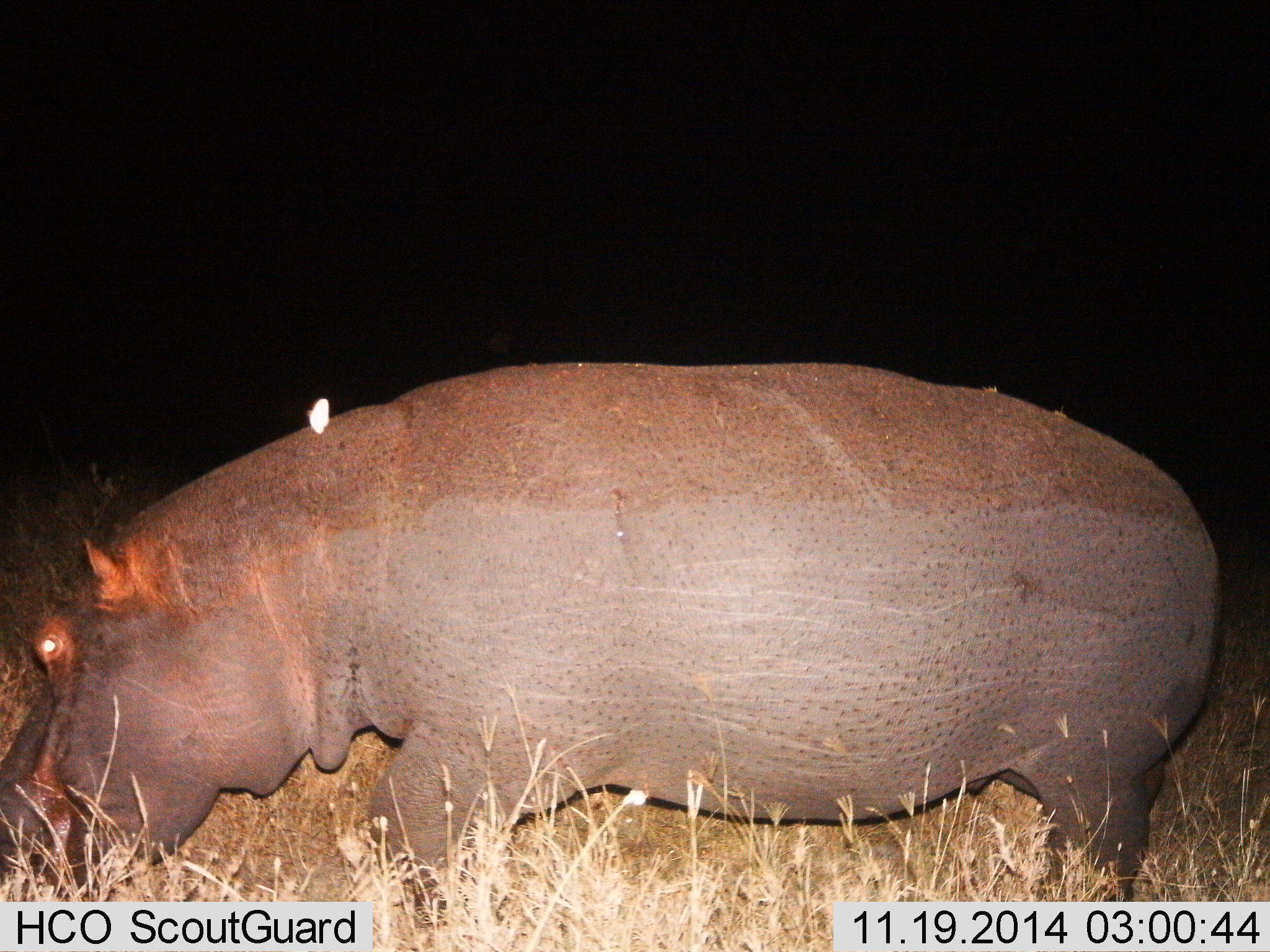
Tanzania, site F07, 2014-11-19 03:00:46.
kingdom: Animalia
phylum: Chordata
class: Mammalia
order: Artiodactyla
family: Hippopotamidae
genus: Hippopotamus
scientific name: Hippopotamus amphibius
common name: hippopotamus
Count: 1.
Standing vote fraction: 40%.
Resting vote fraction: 0%.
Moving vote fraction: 40%.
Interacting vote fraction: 0%.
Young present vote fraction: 0%.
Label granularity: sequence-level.